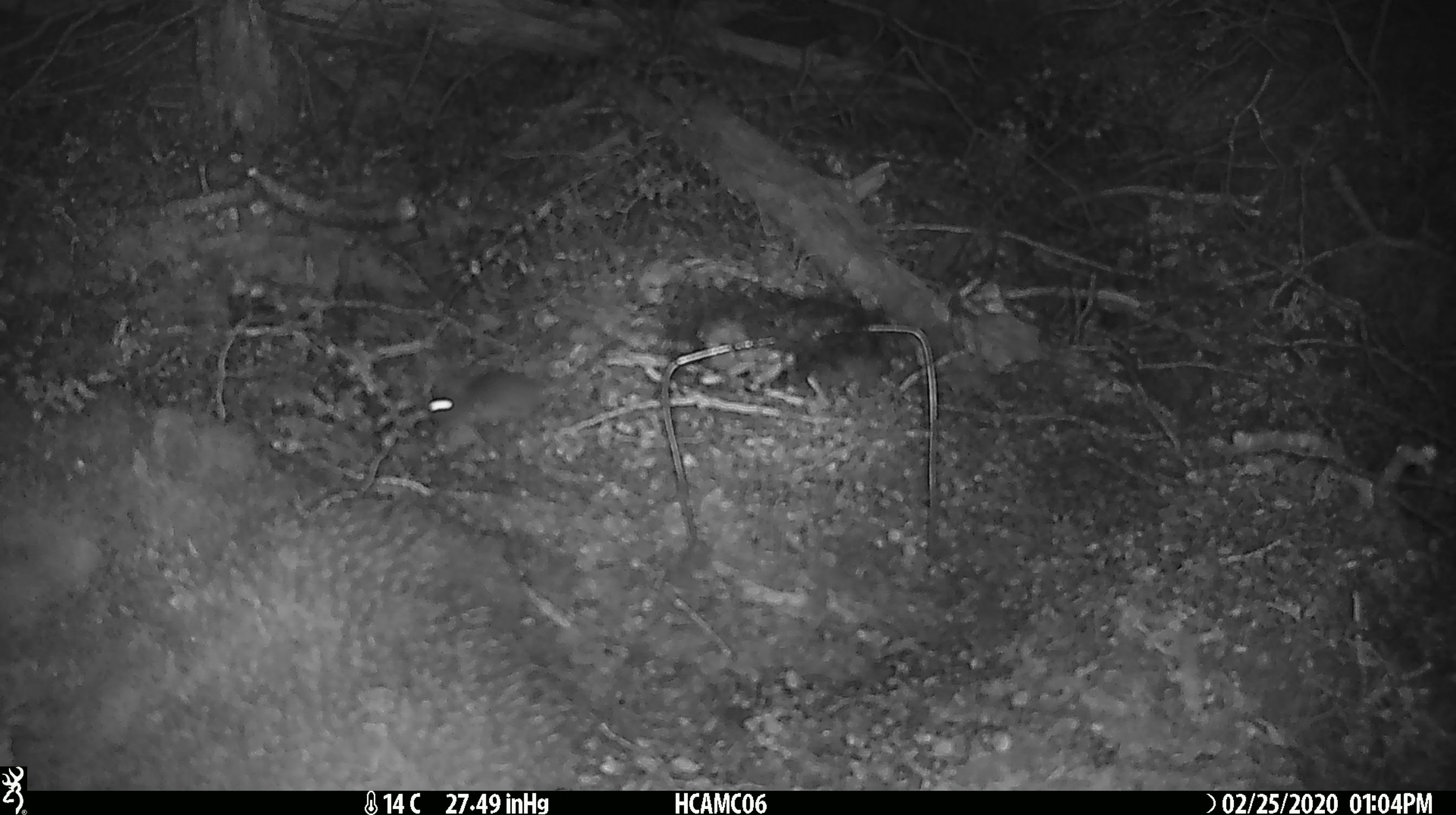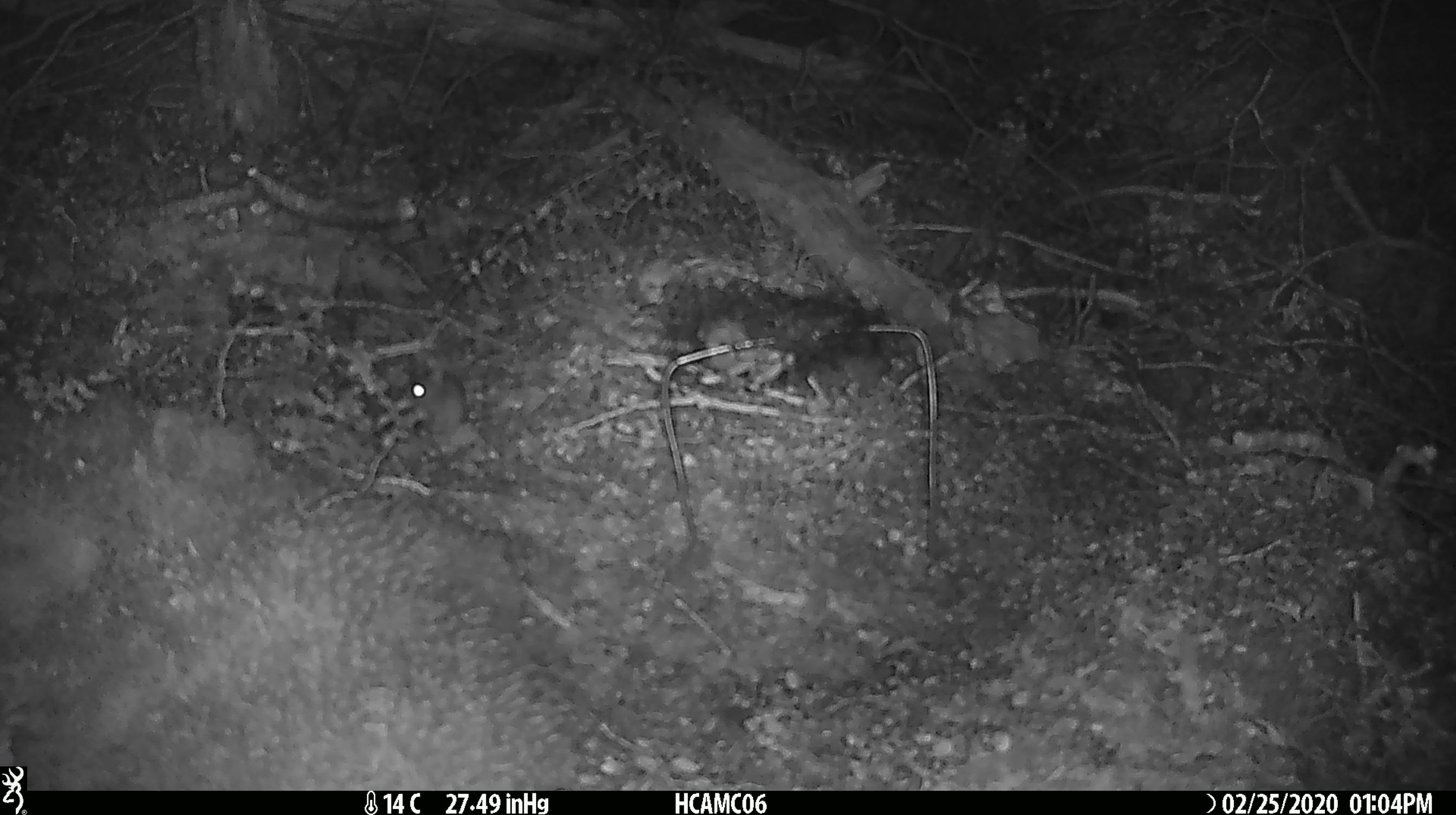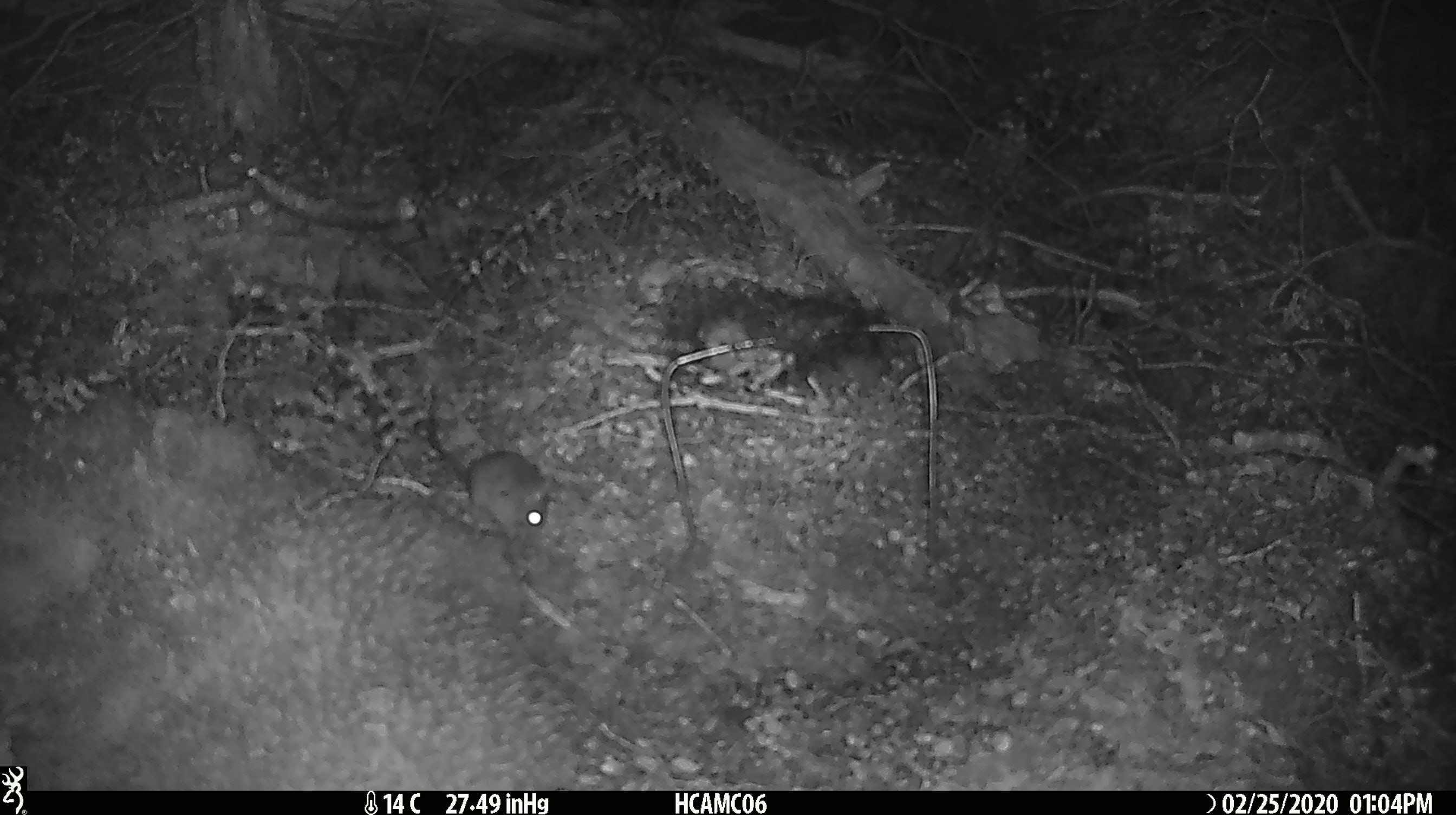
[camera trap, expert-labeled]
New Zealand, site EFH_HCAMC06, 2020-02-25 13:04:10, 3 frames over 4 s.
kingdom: Animalia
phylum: Chordata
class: Mammalia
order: Rodentia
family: Muridae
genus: Mus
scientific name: Mus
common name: mouse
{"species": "mouse (Mus)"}